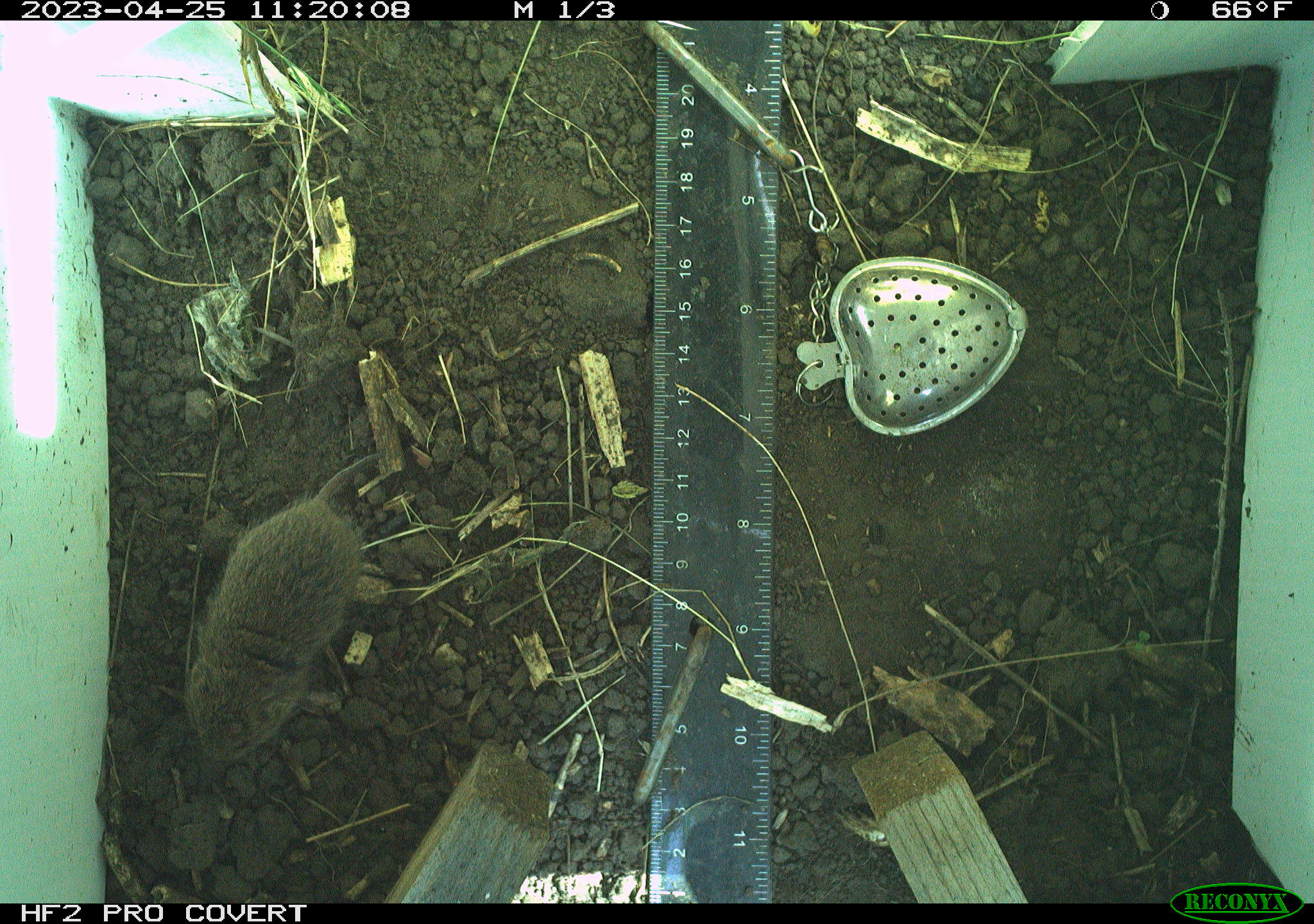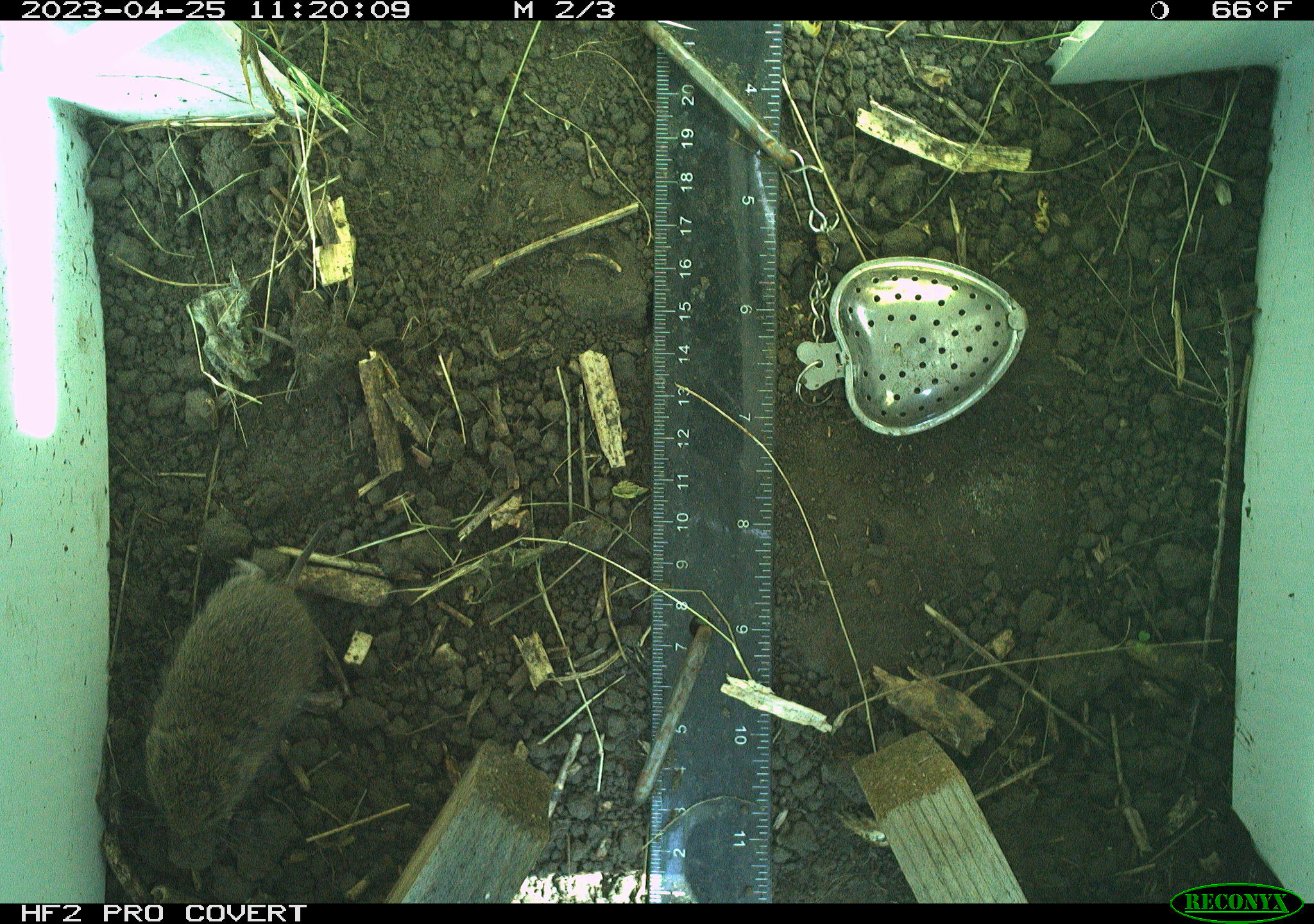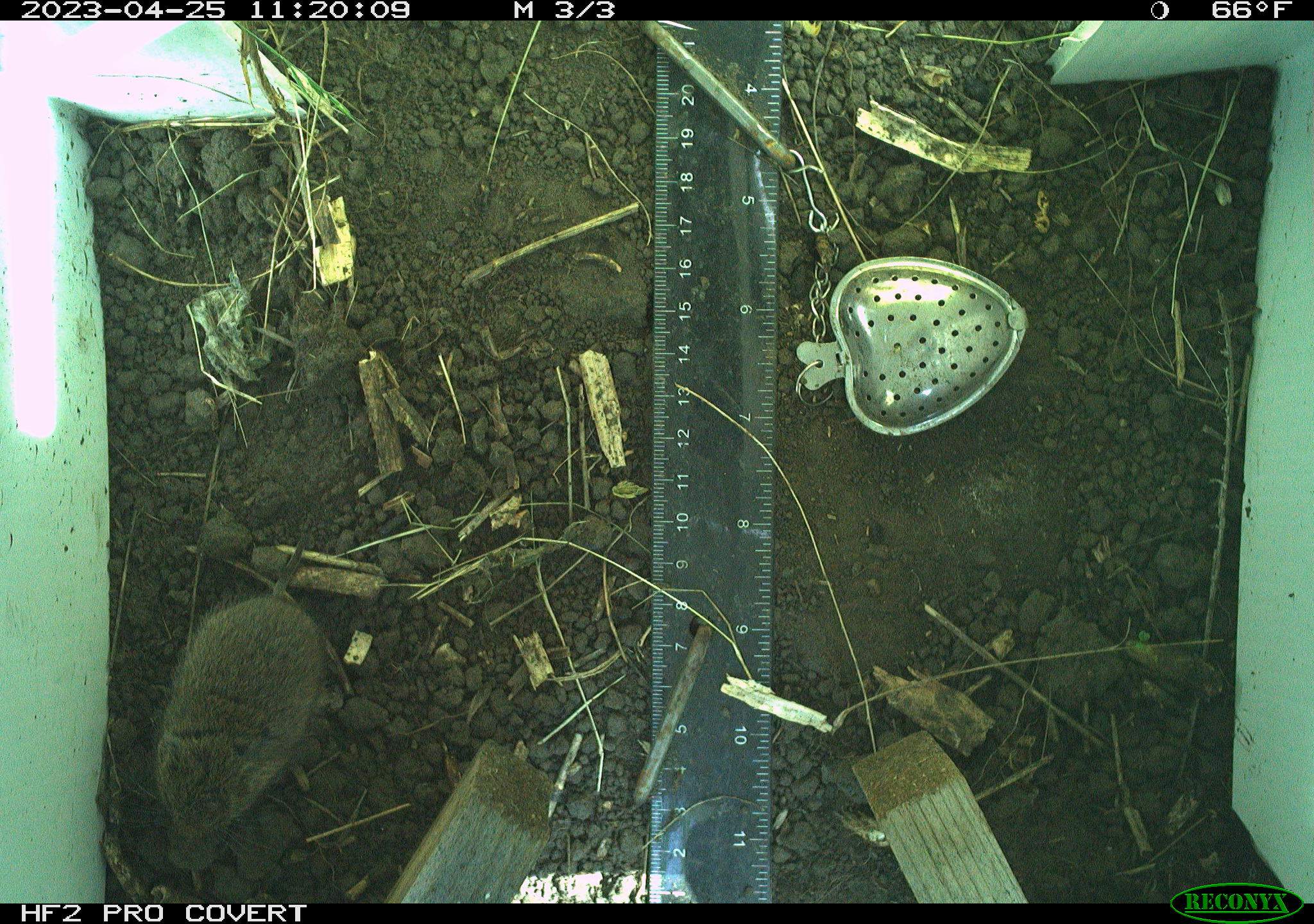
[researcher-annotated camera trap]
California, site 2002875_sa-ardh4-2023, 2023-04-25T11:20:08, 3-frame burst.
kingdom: Animalia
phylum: Chordata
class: Mammalia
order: Rodentia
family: Cricetidae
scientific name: Arvicolinae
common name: voles, lemmings, and muskrats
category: arvicolinae subfamily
Arvicolinae subfamily (voles, lemmings, and muskrats) (Arvicolinae).